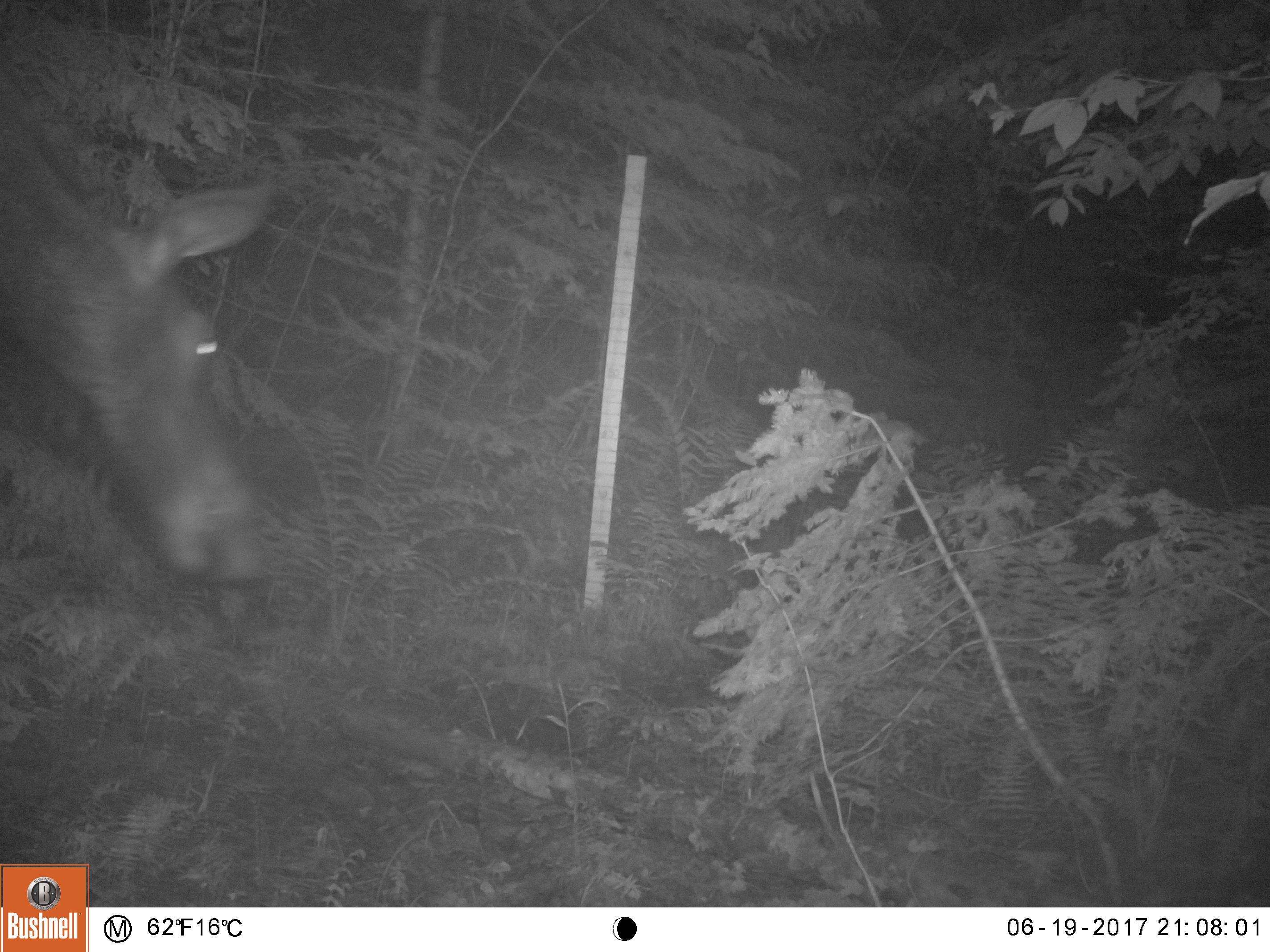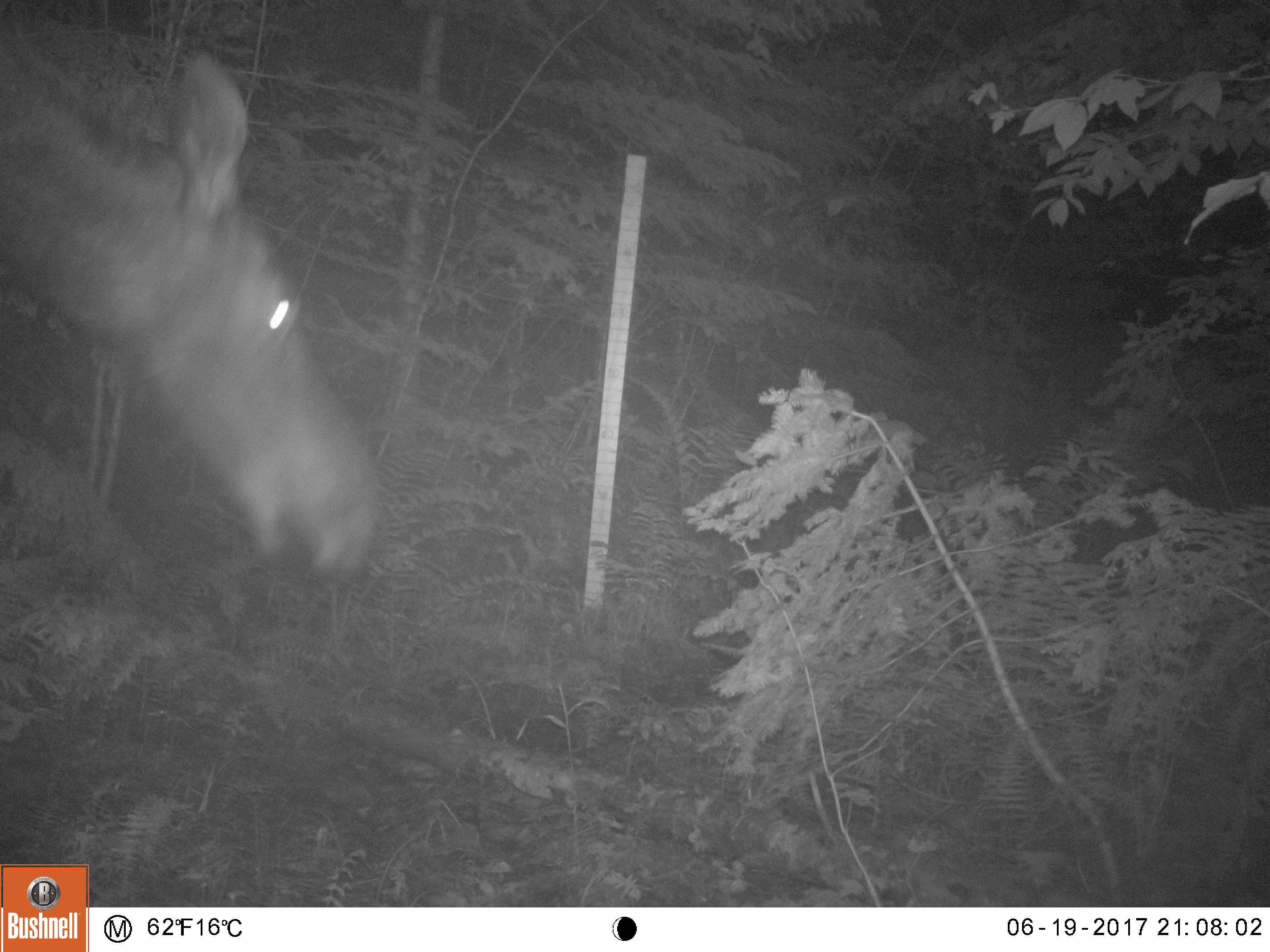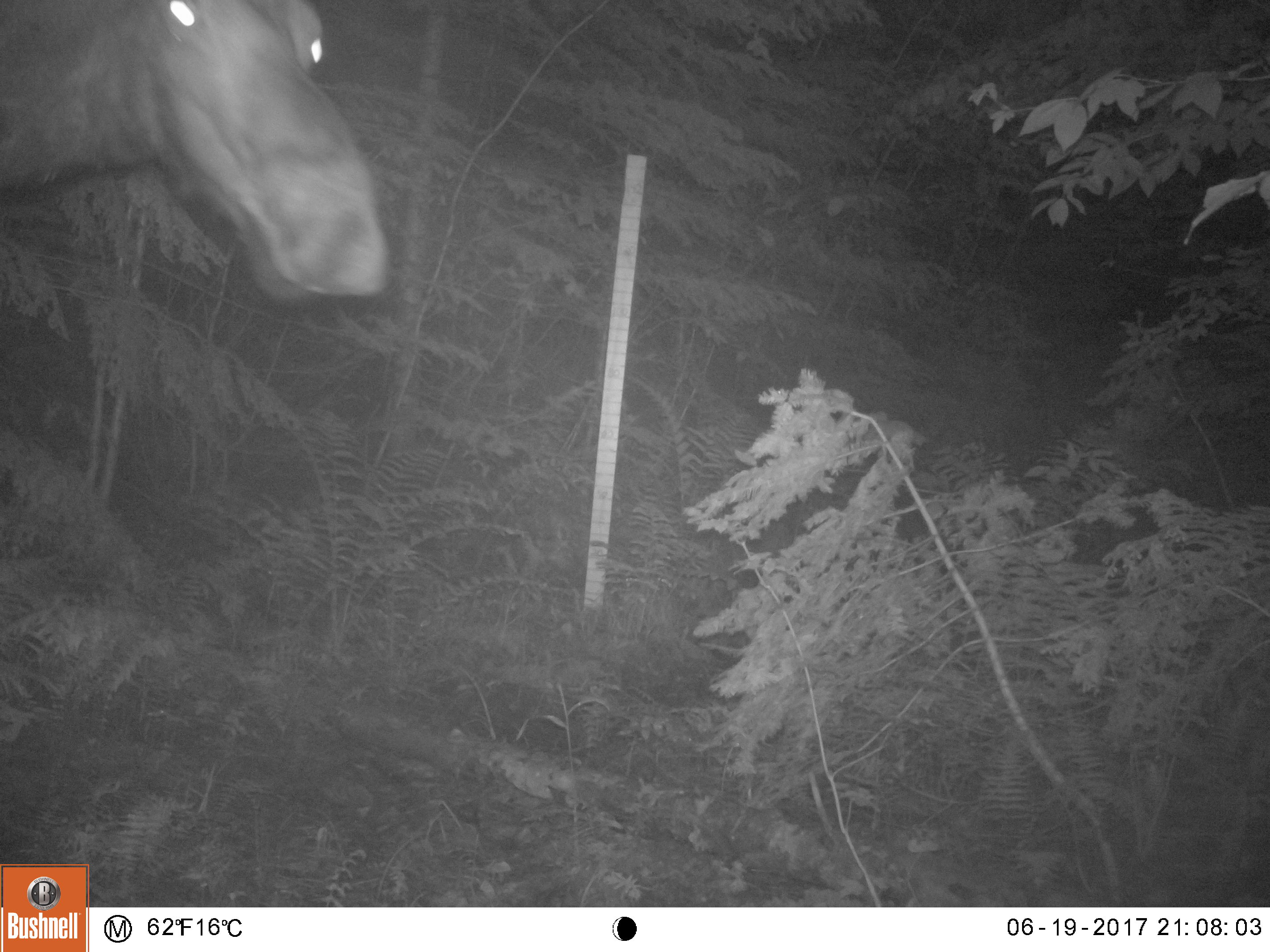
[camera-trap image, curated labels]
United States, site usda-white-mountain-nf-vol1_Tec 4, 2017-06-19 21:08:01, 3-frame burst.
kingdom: Animalia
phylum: Chordata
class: Mammalia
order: Artiodactyla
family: Cervidae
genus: Alces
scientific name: Alces alces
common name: moose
Moose (Alces alces).